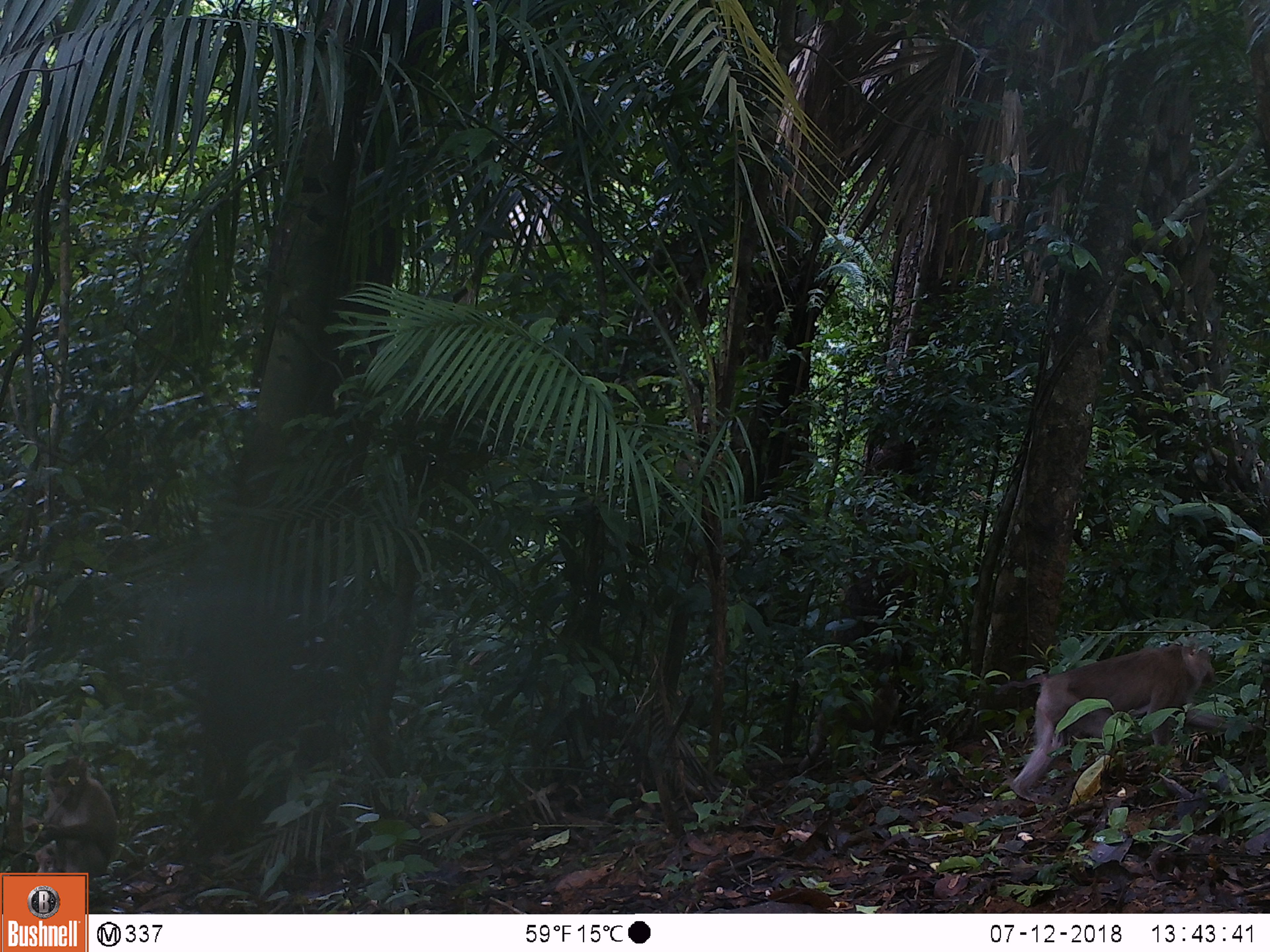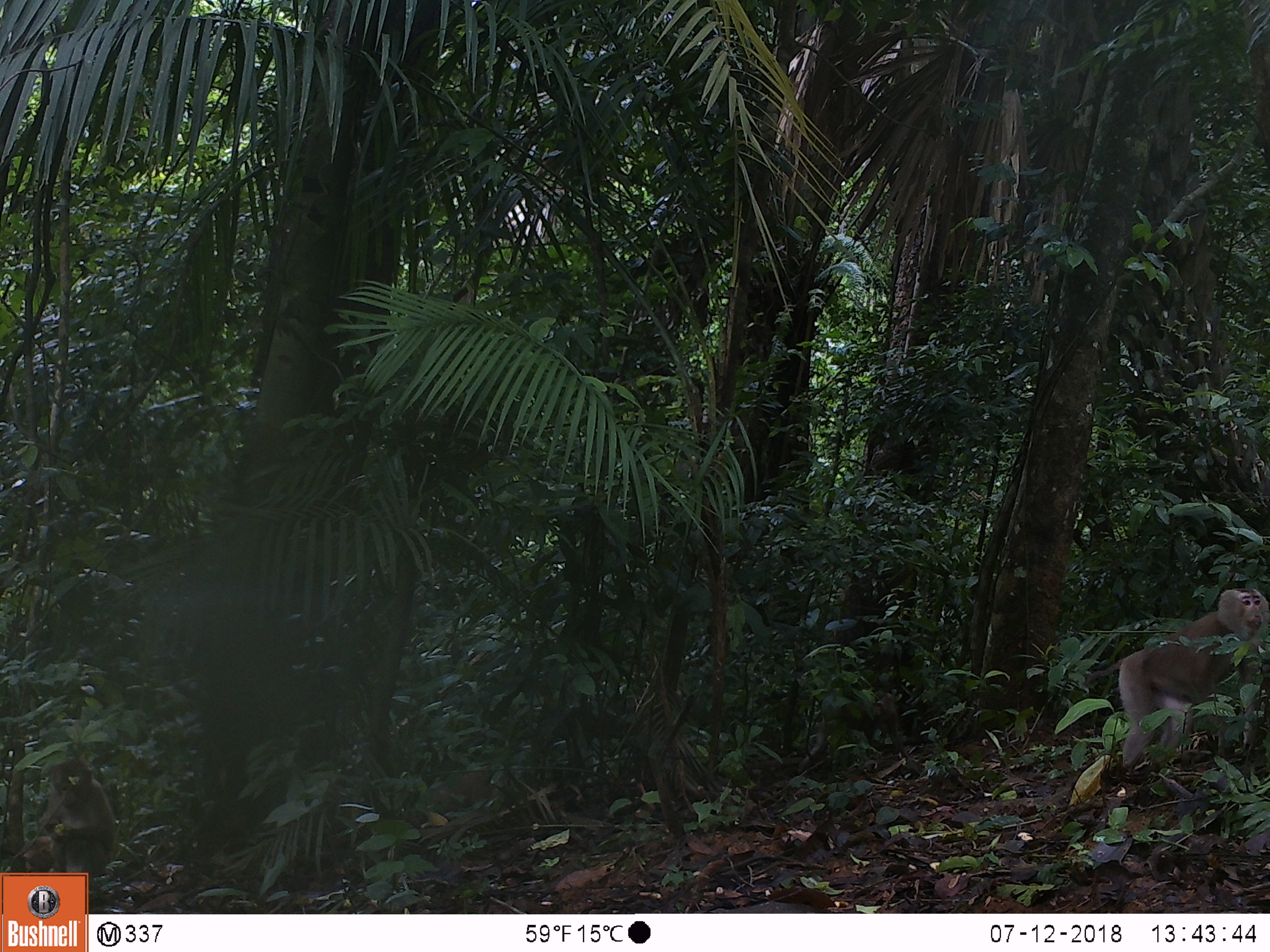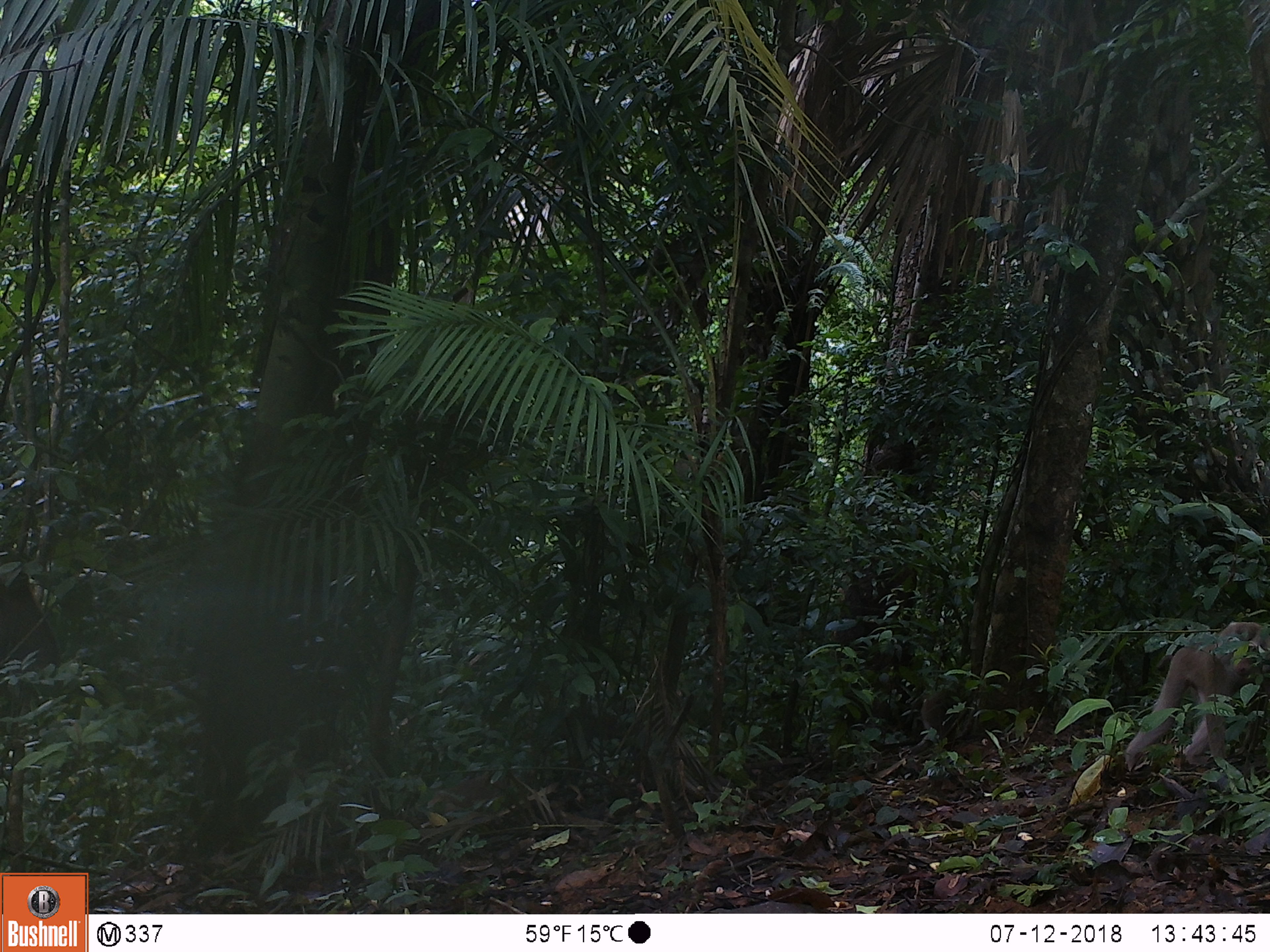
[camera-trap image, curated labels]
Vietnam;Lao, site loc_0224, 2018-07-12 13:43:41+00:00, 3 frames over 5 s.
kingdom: Animalia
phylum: Chordata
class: Mammalia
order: Primates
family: Cercopithecidae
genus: Macaca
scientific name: Macaca nemestrina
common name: pig-tailed macaque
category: pig tailed macaque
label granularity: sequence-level